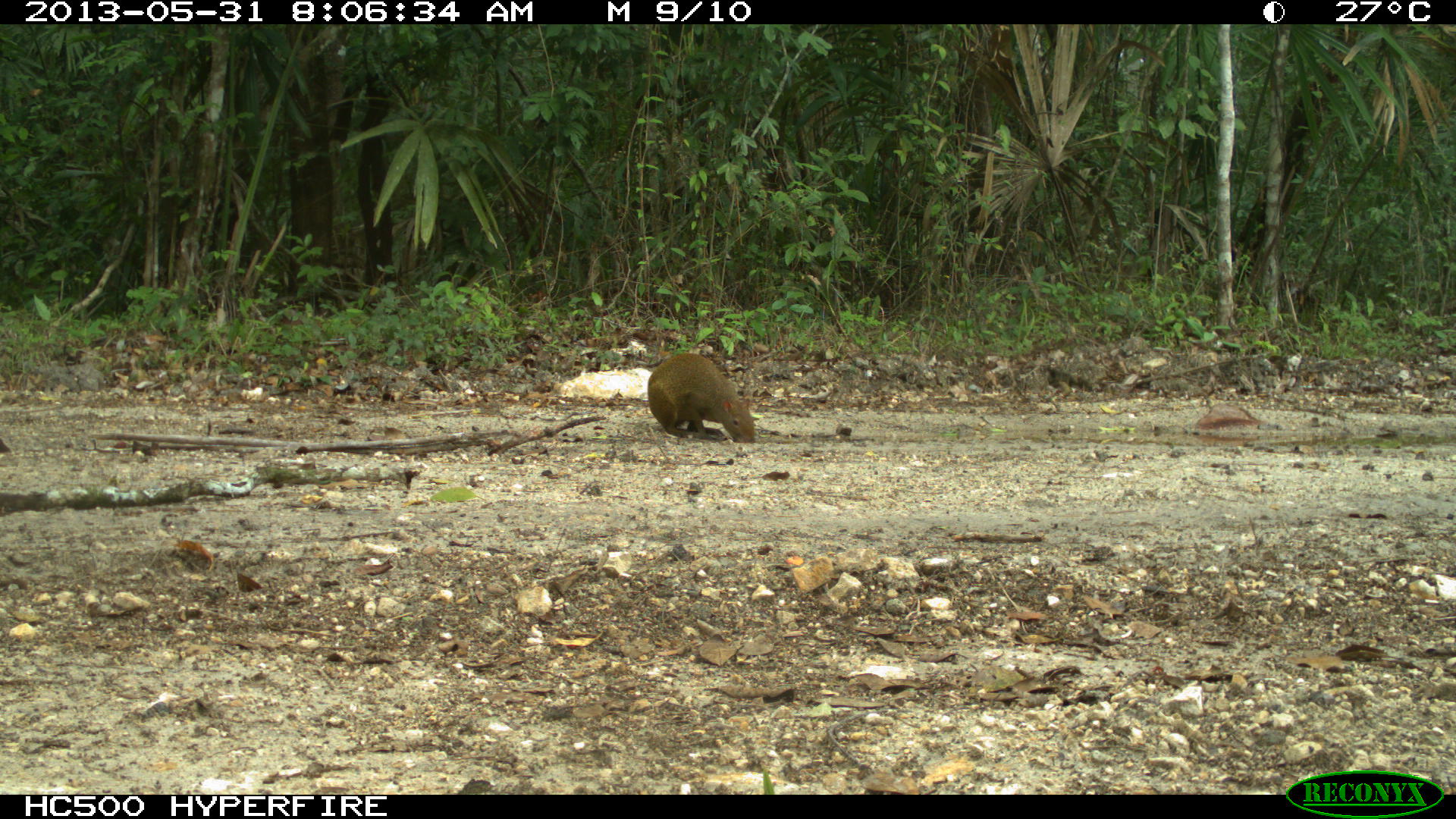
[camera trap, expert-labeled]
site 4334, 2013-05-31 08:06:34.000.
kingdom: Animalia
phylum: Chordata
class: Mammalia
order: Rodentia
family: Dasyproctidae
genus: Dasyprocta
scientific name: Dasyprocta punctata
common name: central american agouti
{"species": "Dasyprocta punctata (central american agouti)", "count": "1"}